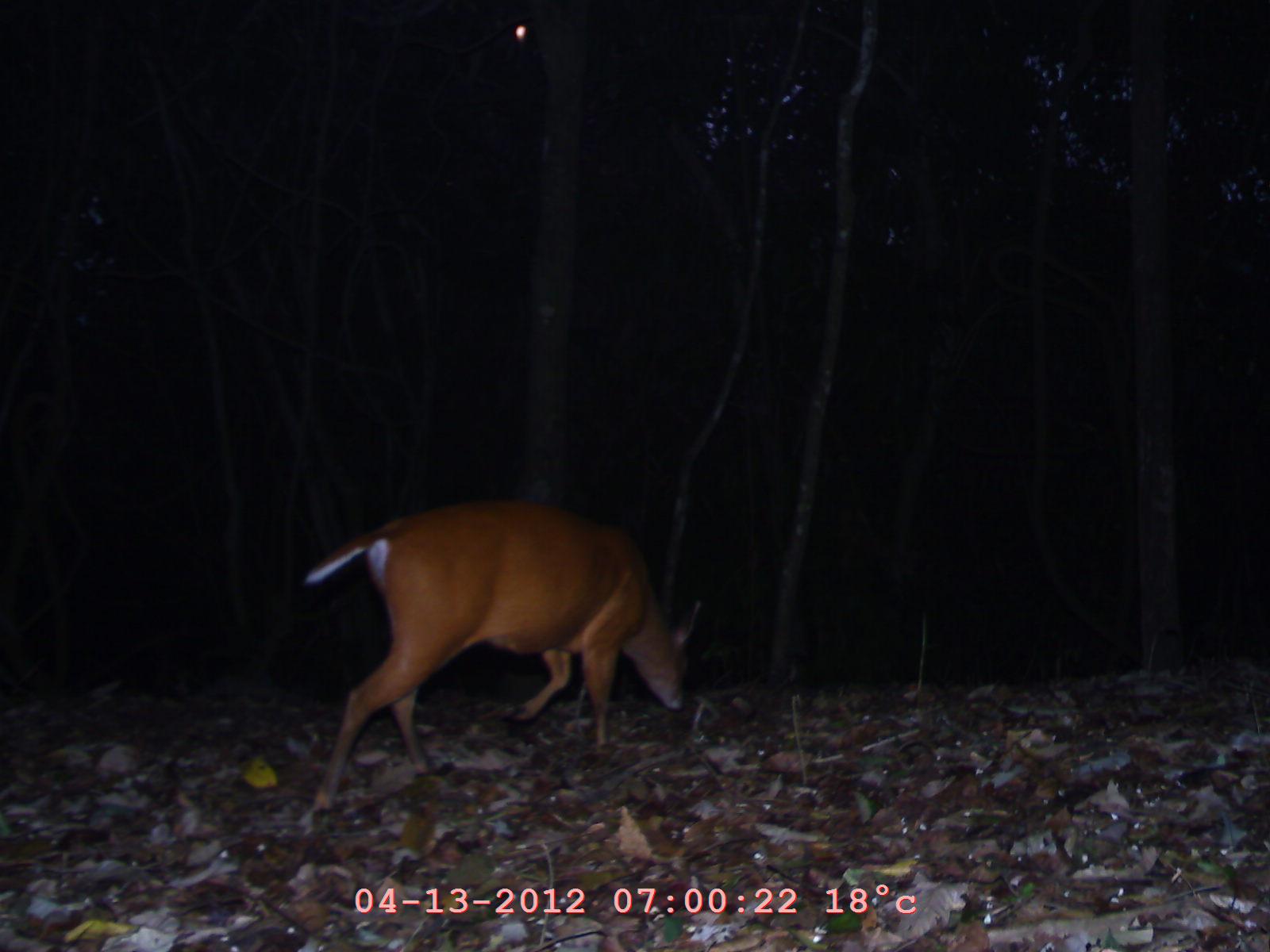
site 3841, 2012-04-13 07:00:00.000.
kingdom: Animalia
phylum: Chordata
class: Mammalia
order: Artiodactyla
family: Cervidae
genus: Muntiacus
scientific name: Muntiacus muntjak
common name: southern red muntjac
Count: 1.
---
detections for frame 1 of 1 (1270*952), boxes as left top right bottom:
muntiacus muntjak: 296 491 700 814